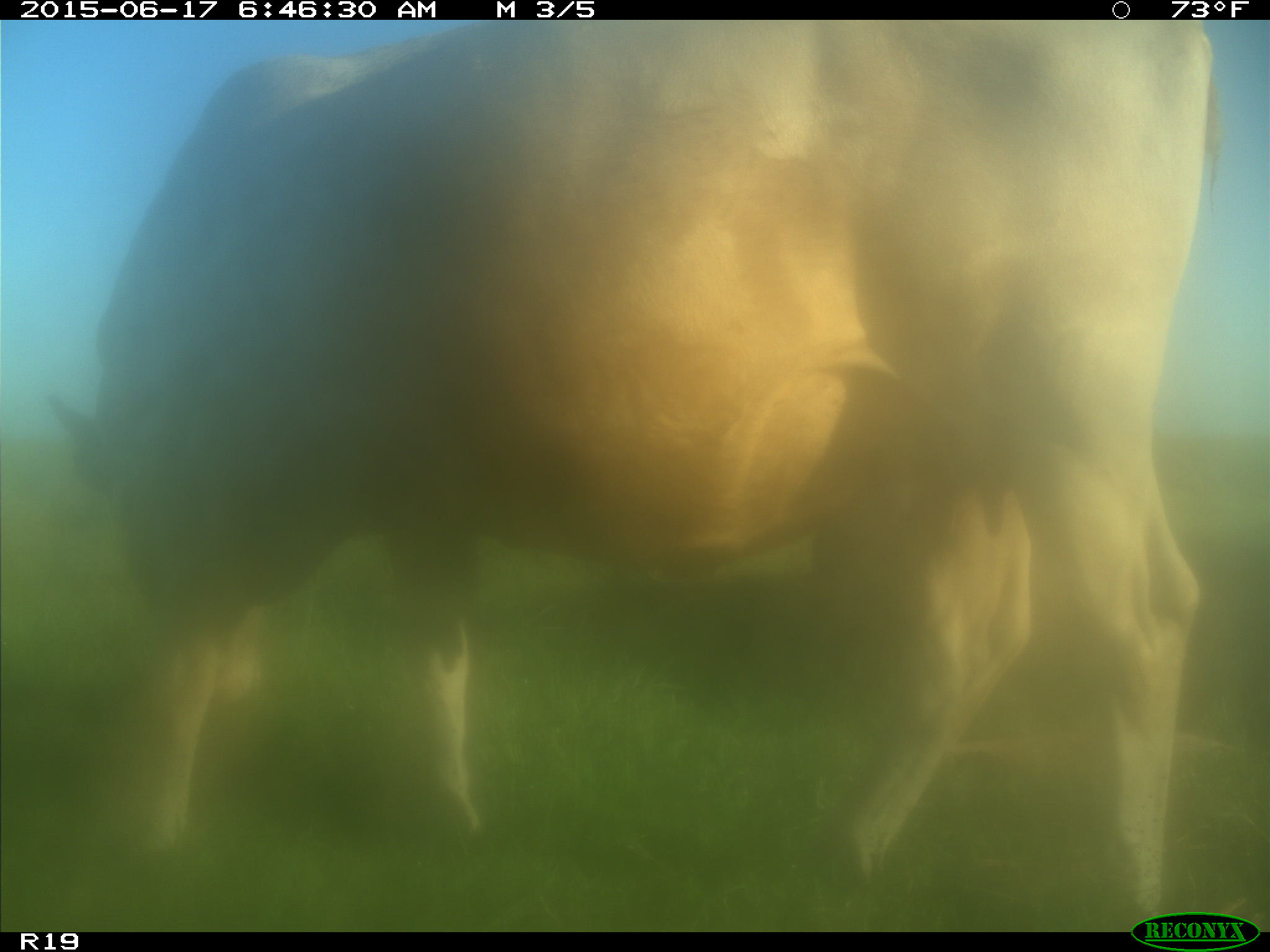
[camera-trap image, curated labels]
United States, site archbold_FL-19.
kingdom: Animalia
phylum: Chordata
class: Mammalia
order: Artiodactyla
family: Bovidae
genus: Bos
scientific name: Bos taurus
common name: domestic cow